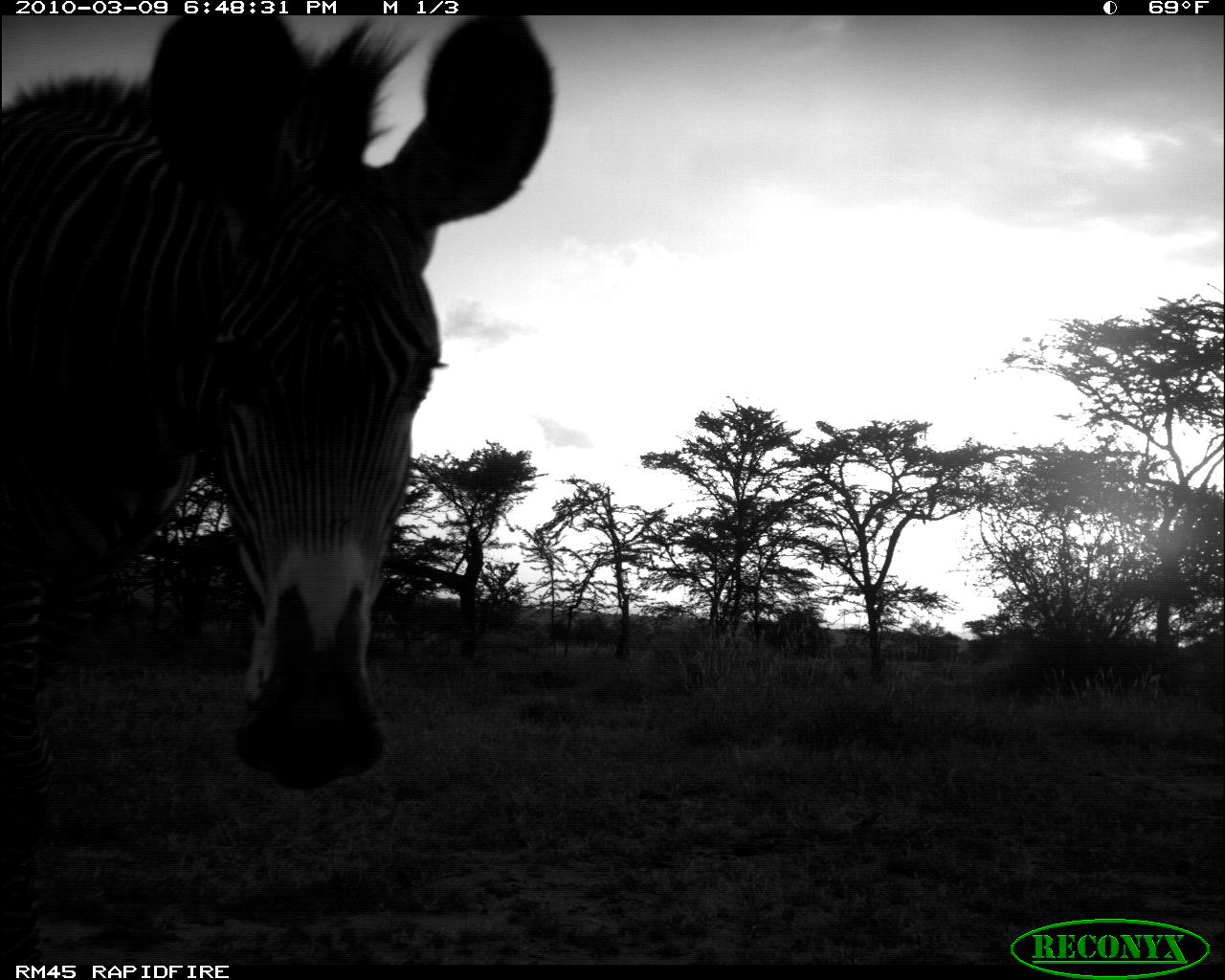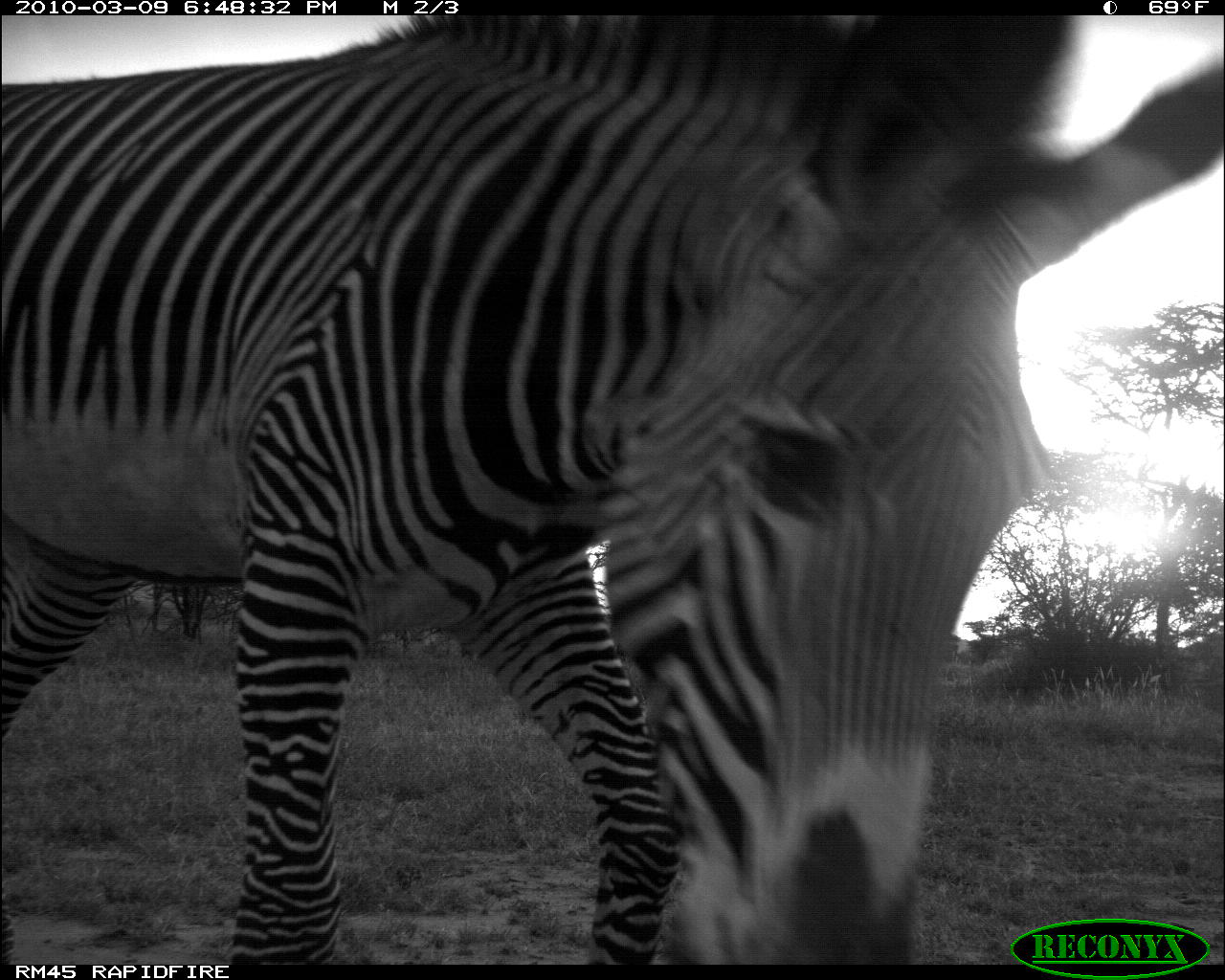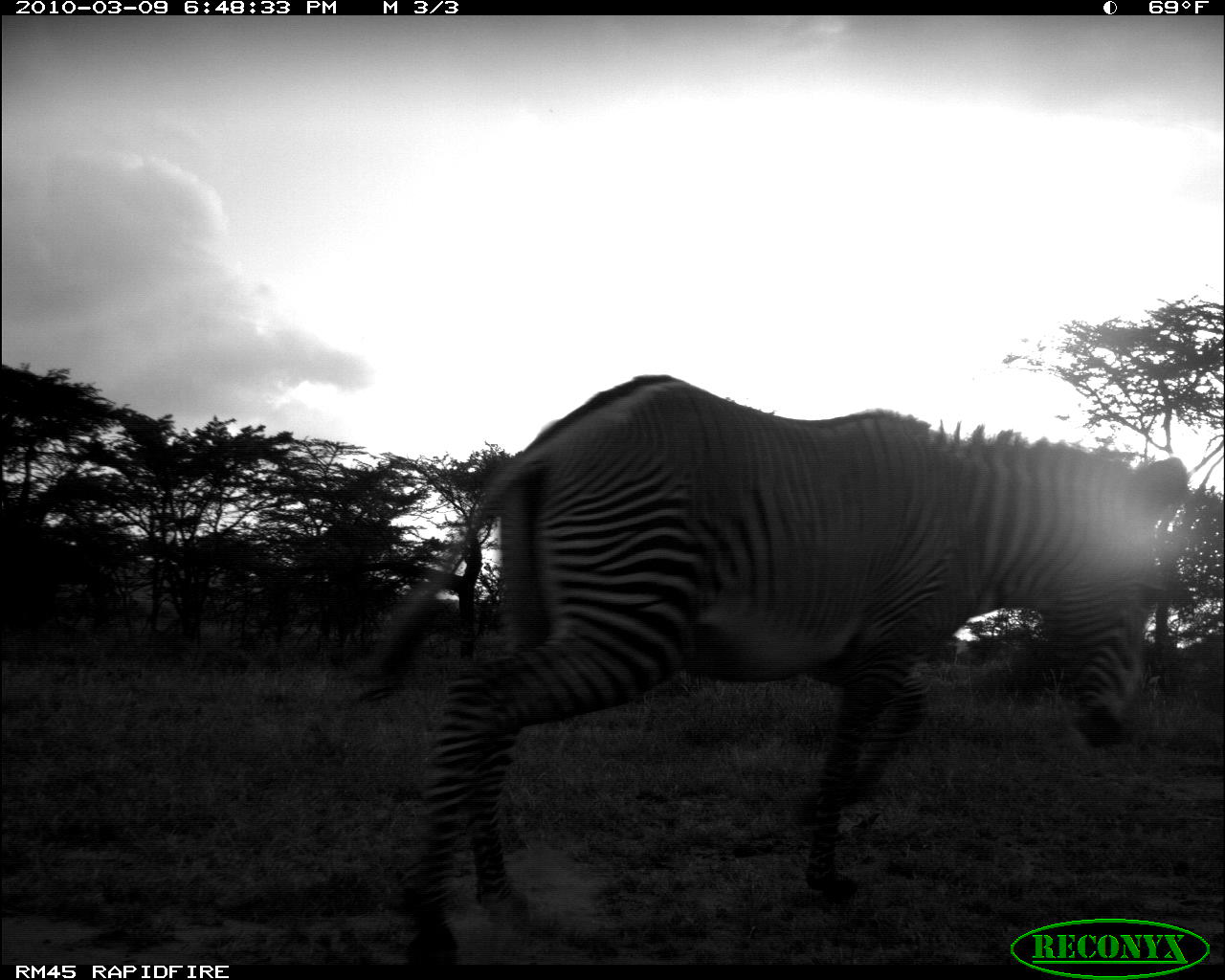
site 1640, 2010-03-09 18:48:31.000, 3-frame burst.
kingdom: Animalia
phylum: Chordata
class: Mammalia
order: Perissodactyla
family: Equidae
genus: Equus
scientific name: Equus grevyi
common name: grévy's zebra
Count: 1.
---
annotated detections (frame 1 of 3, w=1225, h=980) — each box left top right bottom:
equus grevyi: 0 18 564 980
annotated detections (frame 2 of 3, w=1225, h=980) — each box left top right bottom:
equus grevyi: 0 19 1225 961